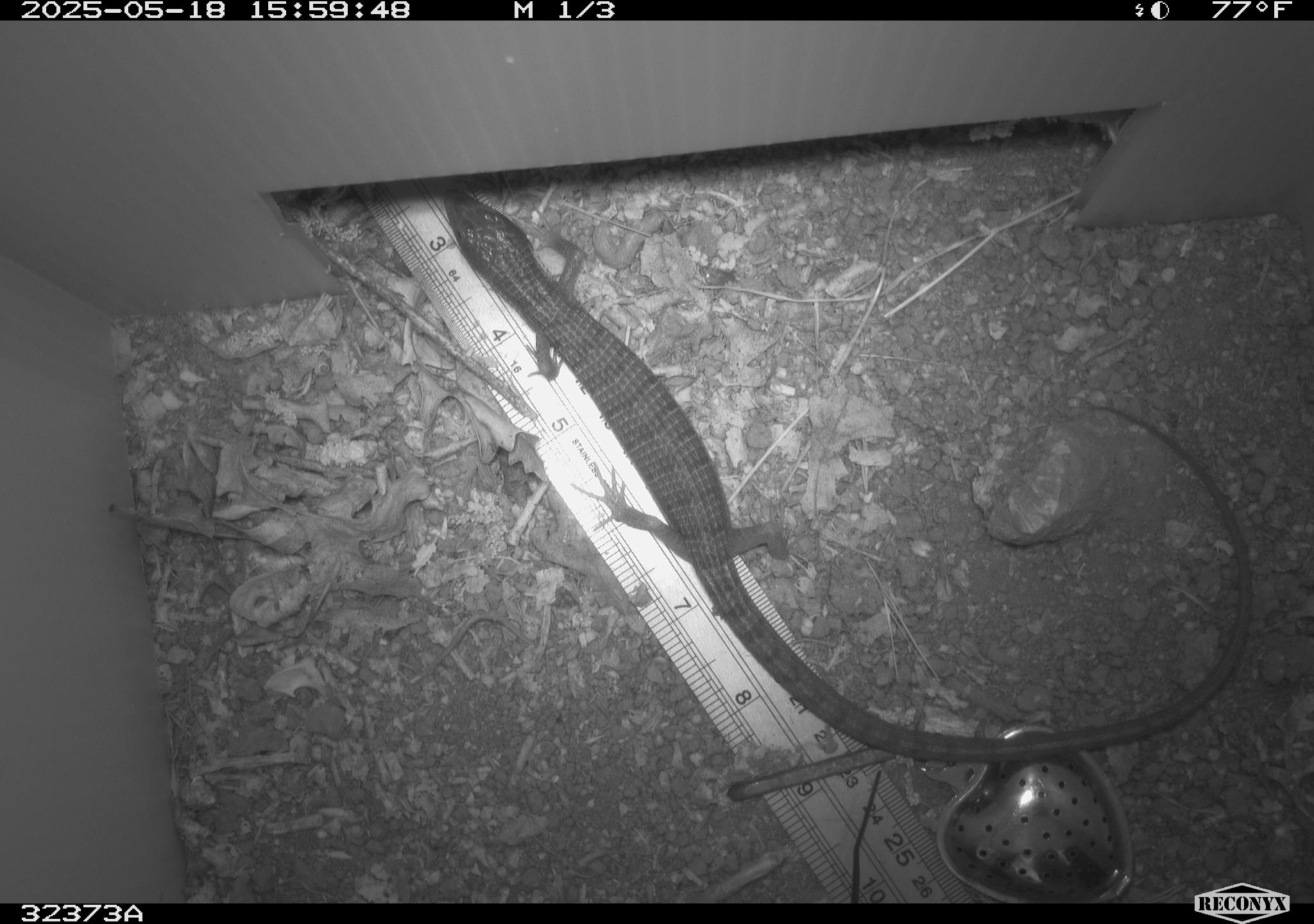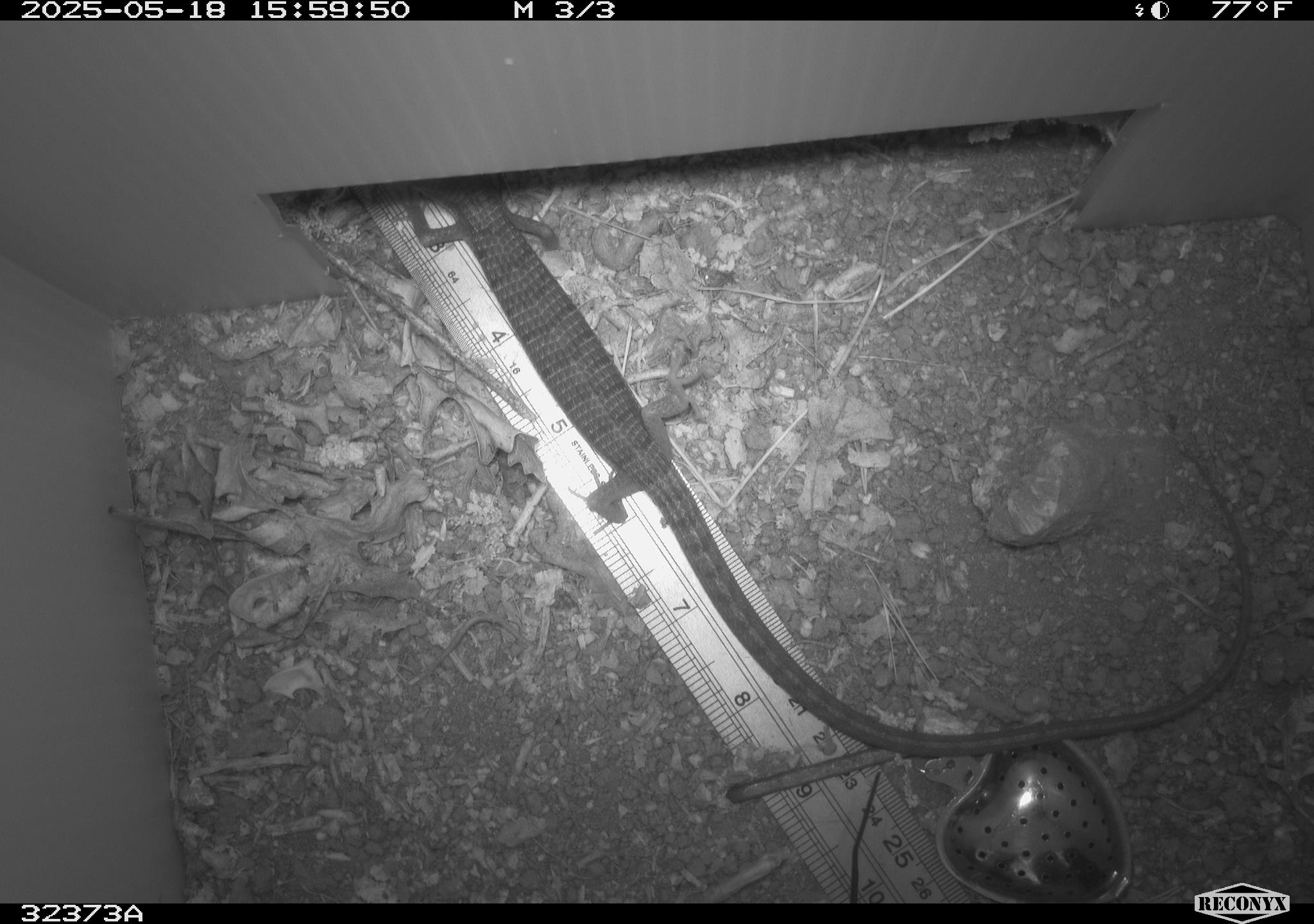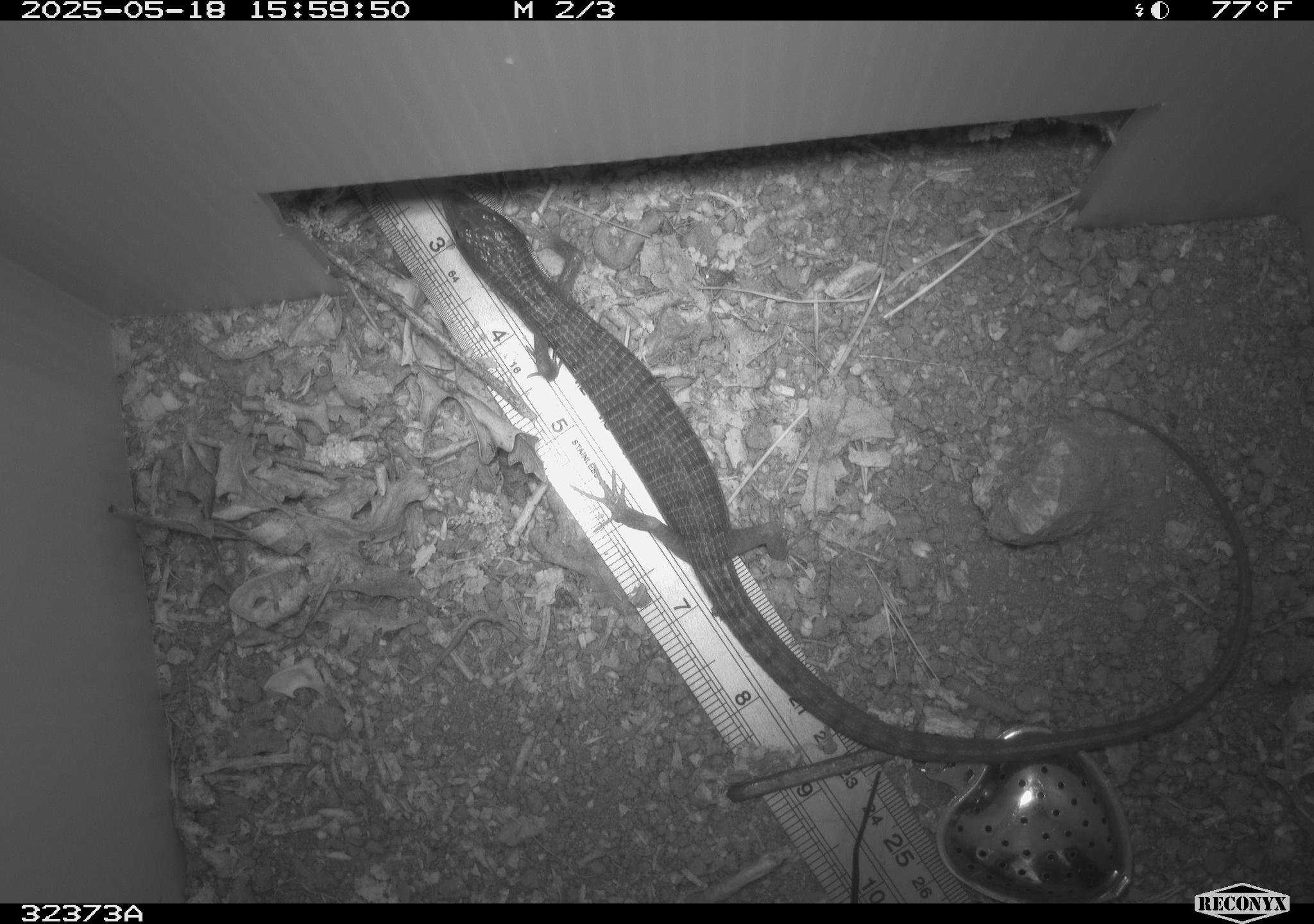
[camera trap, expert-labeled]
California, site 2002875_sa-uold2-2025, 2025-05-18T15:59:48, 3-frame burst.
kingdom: Animalia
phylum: Chordata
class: Reptilia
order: Squamata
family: Anguidae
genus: Elgaria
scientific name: Elgaria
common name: alligator lizards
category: elgaria species